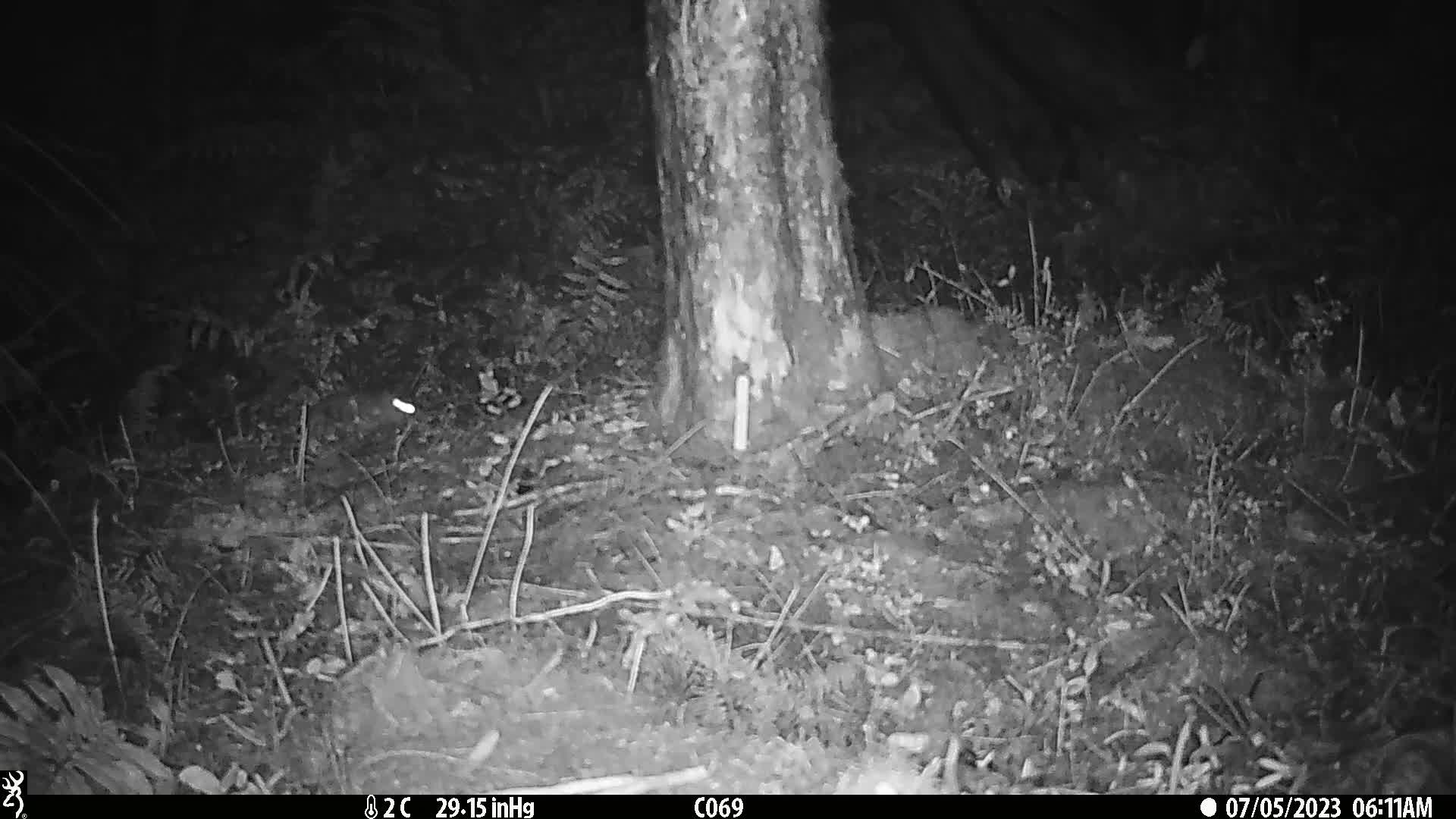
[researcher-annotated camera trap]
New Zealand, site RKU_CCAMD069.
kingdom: Animalia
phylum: Chordata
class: Mammalia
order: Rodentia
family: Muridae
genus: Rattus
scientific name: Rattus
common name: rat